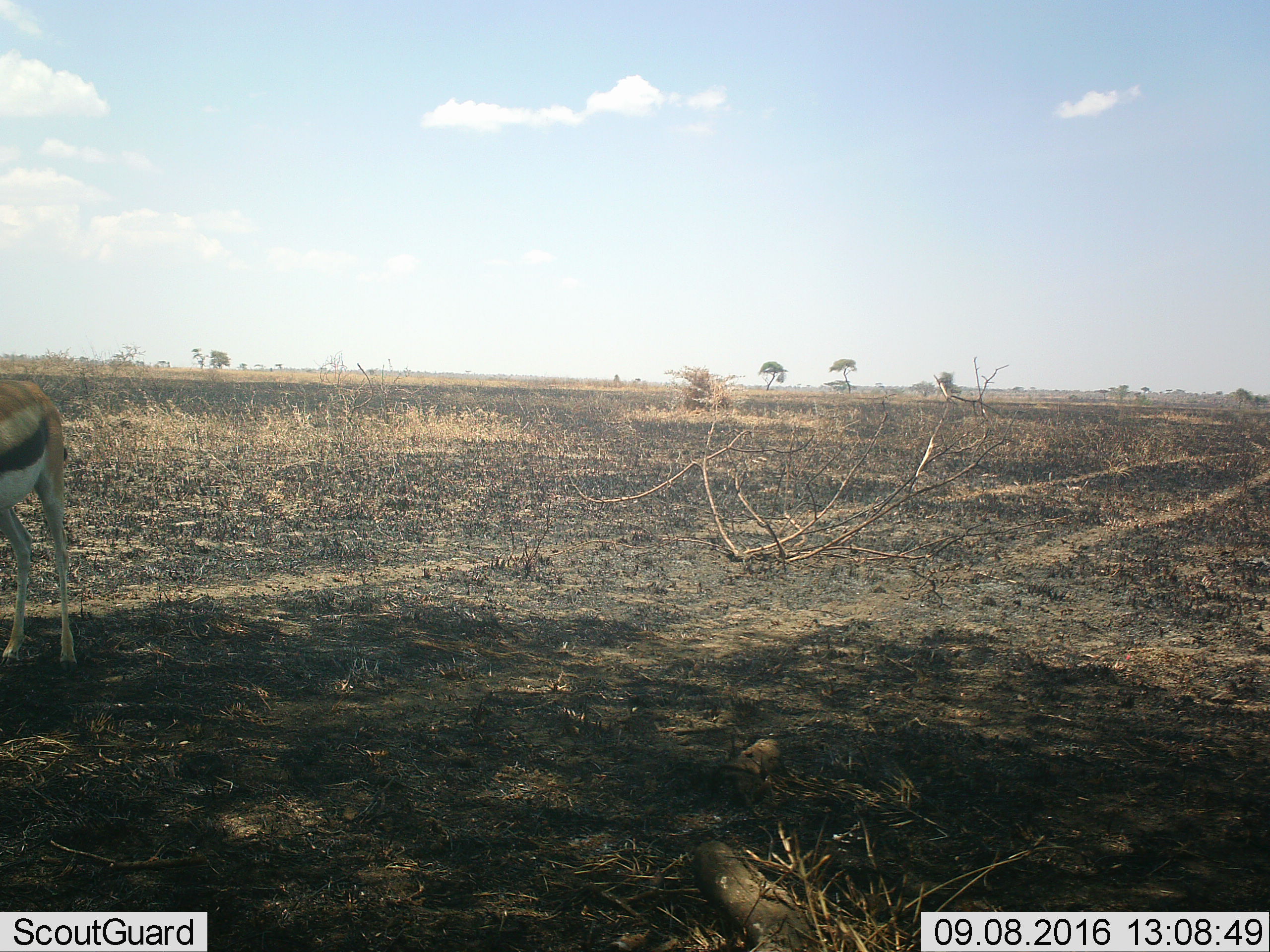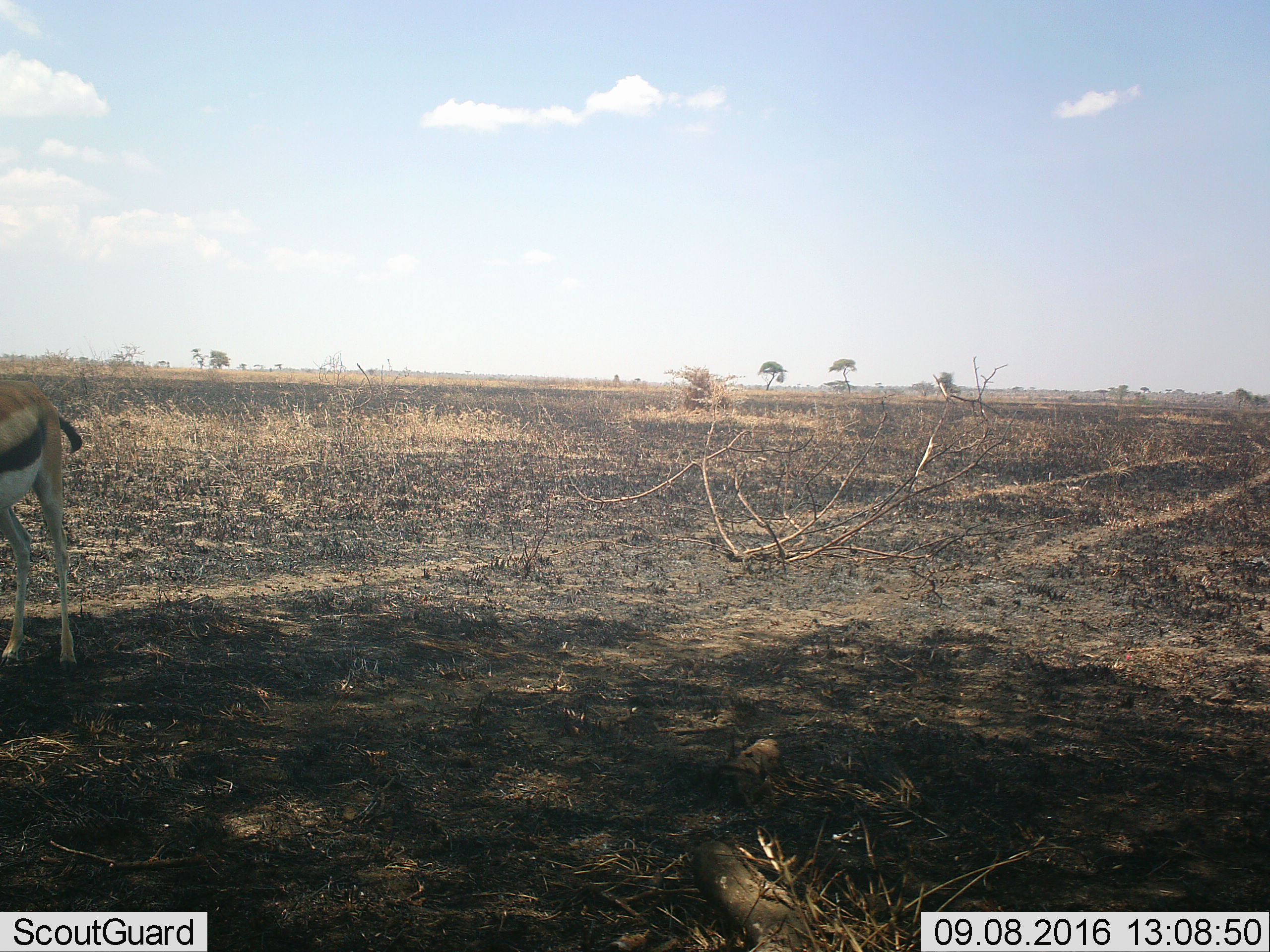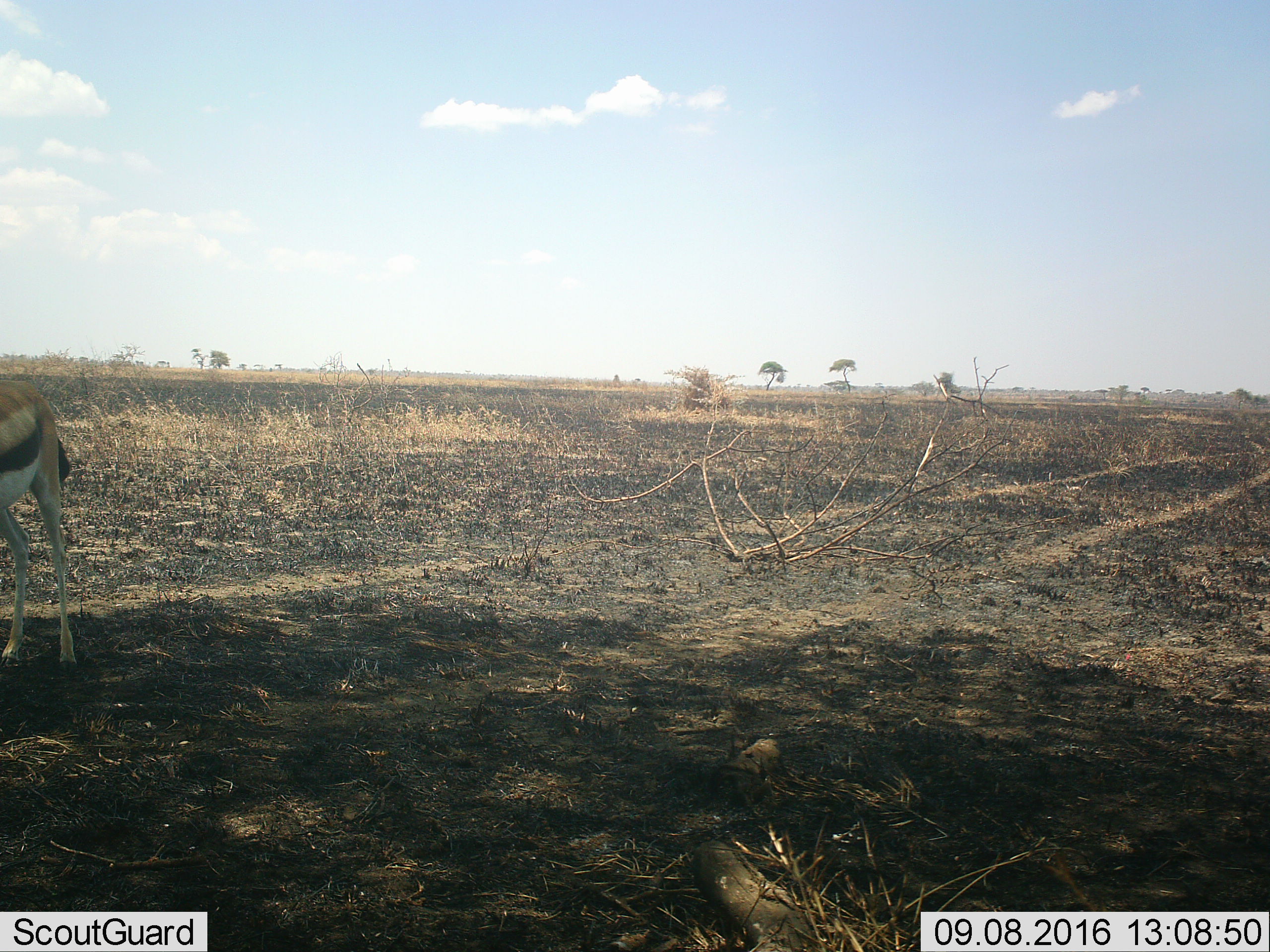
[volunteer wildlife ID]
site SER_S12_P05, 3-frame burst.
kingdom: Animalia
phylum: Chordata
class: Mammalia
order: Artiodactyla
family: Bovidae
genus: Eudorcas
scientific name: Eudorcas thomsonii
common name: thomson's gazelle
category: gazellethomsons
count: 1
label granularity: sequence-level